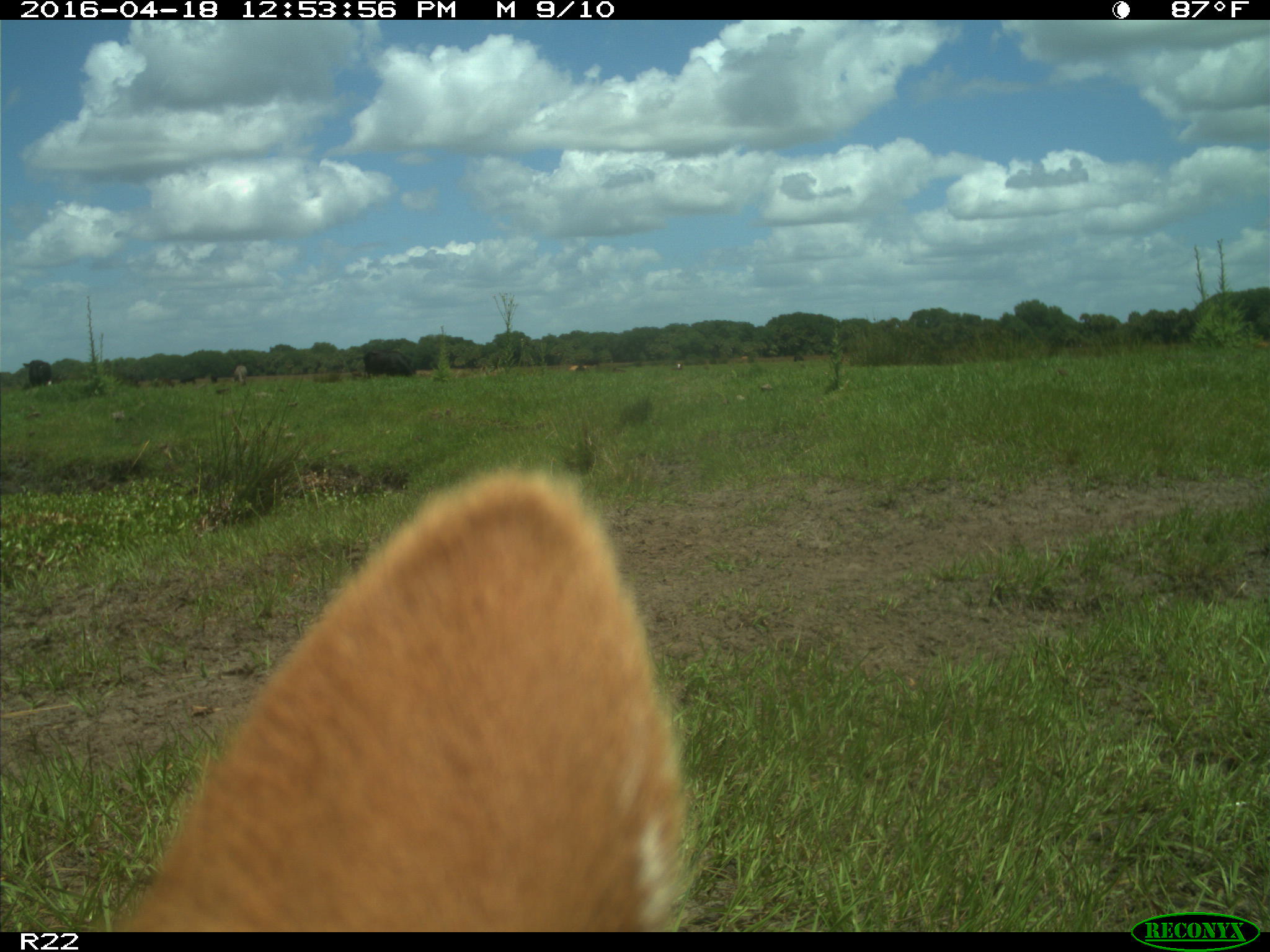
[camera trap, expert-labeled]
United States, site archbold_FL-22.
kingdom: Animalia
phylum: Chordata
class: Mammalia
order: Artiodactyla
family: Bovidae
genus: Bos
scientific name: Bos taurus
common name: domestic cow